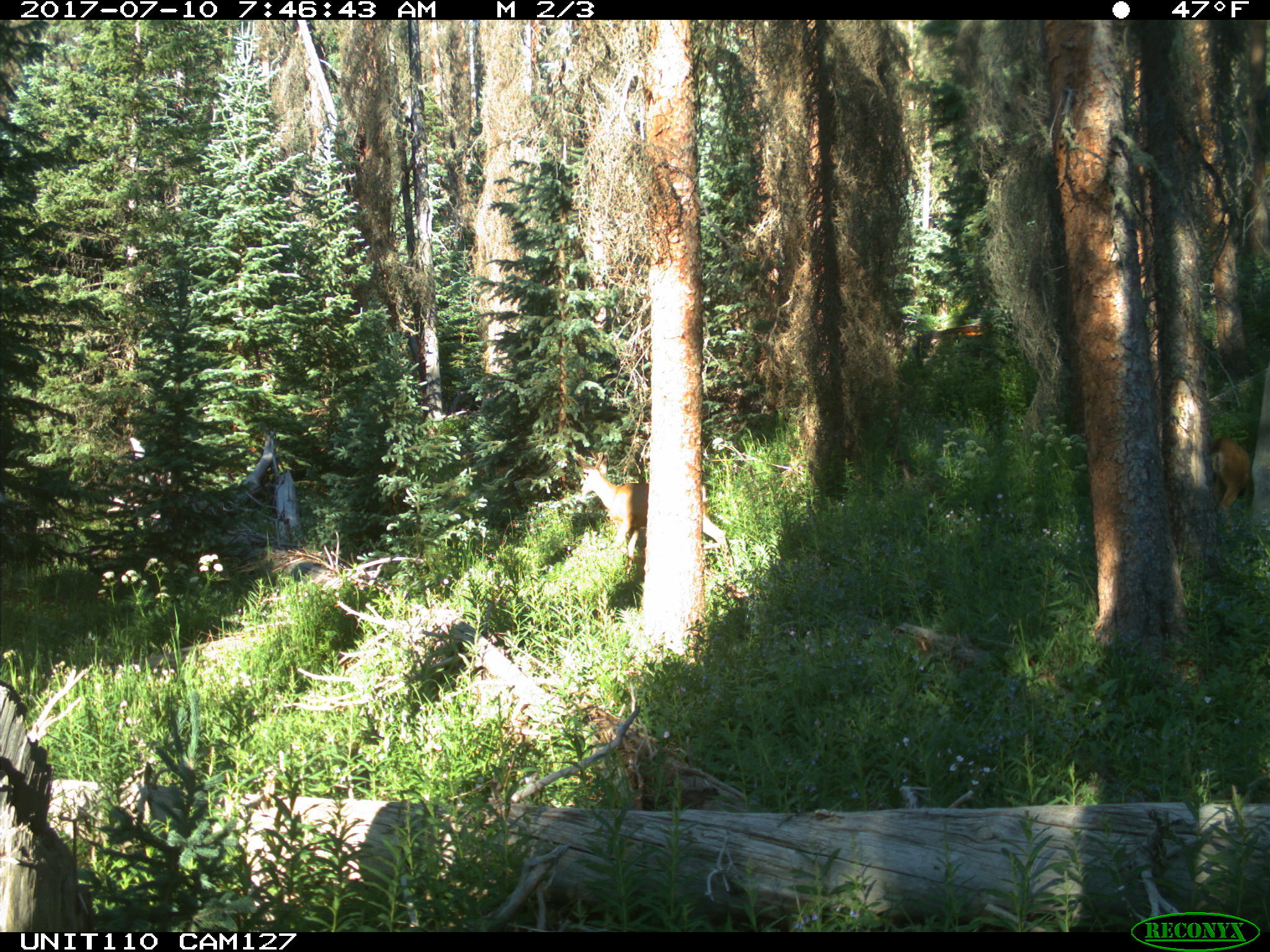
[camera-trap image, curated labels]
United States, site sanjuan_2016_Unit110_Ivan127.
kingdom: Animalia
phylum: Chordata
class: Mammalia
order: Artiodactyla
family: Cervidae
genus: Odocoileus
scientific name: Odocoileus hemionus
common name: mule deer